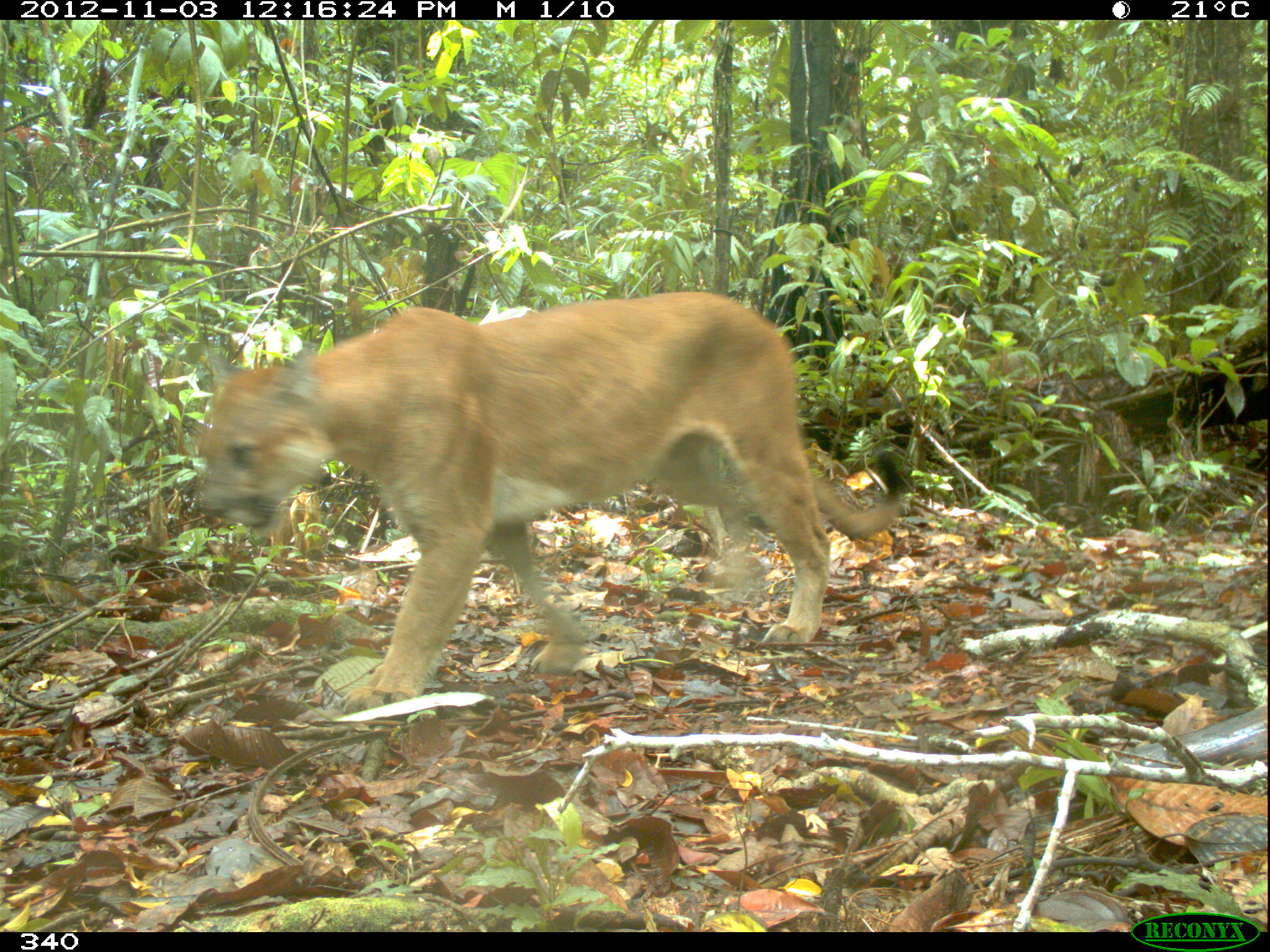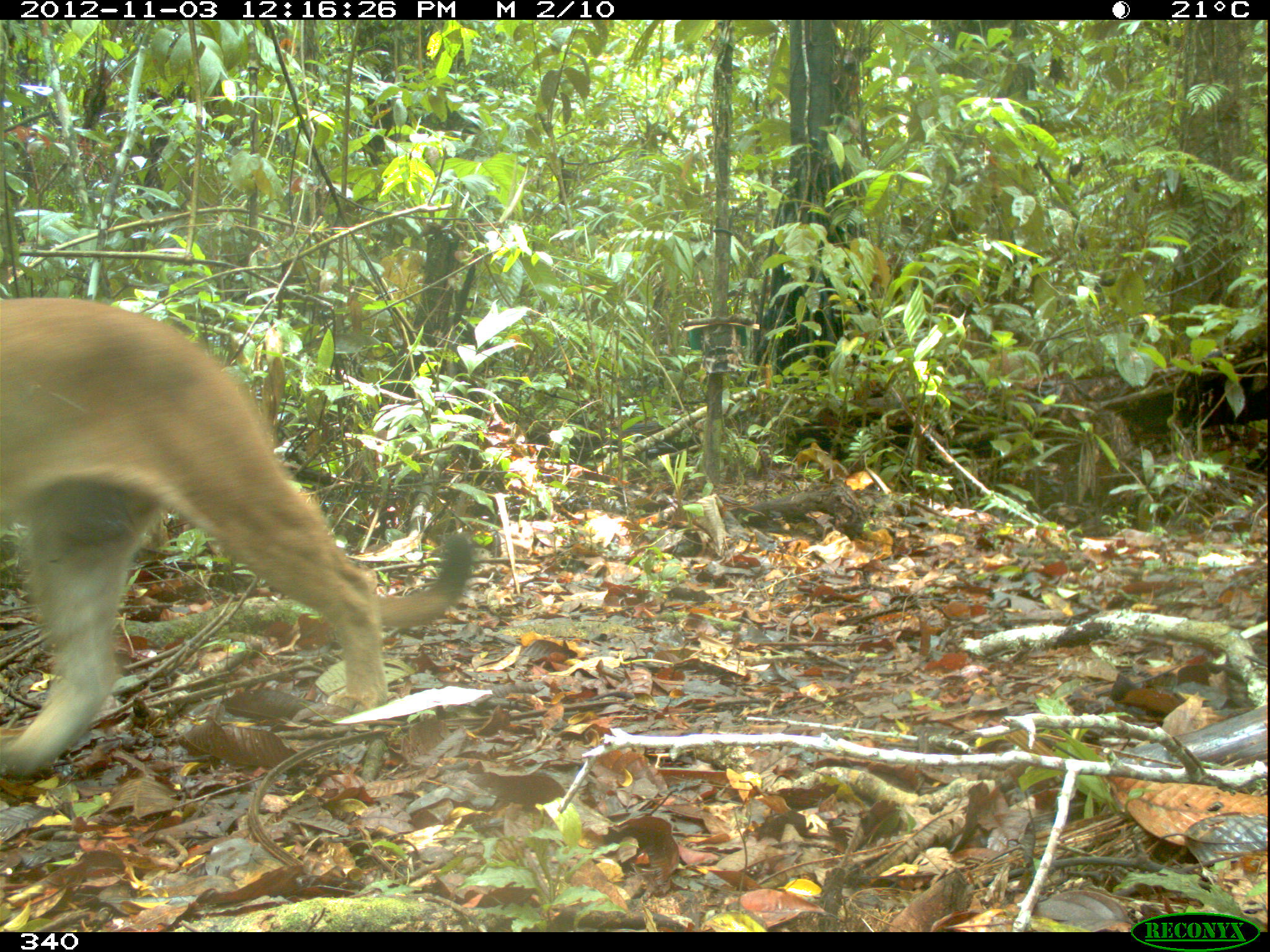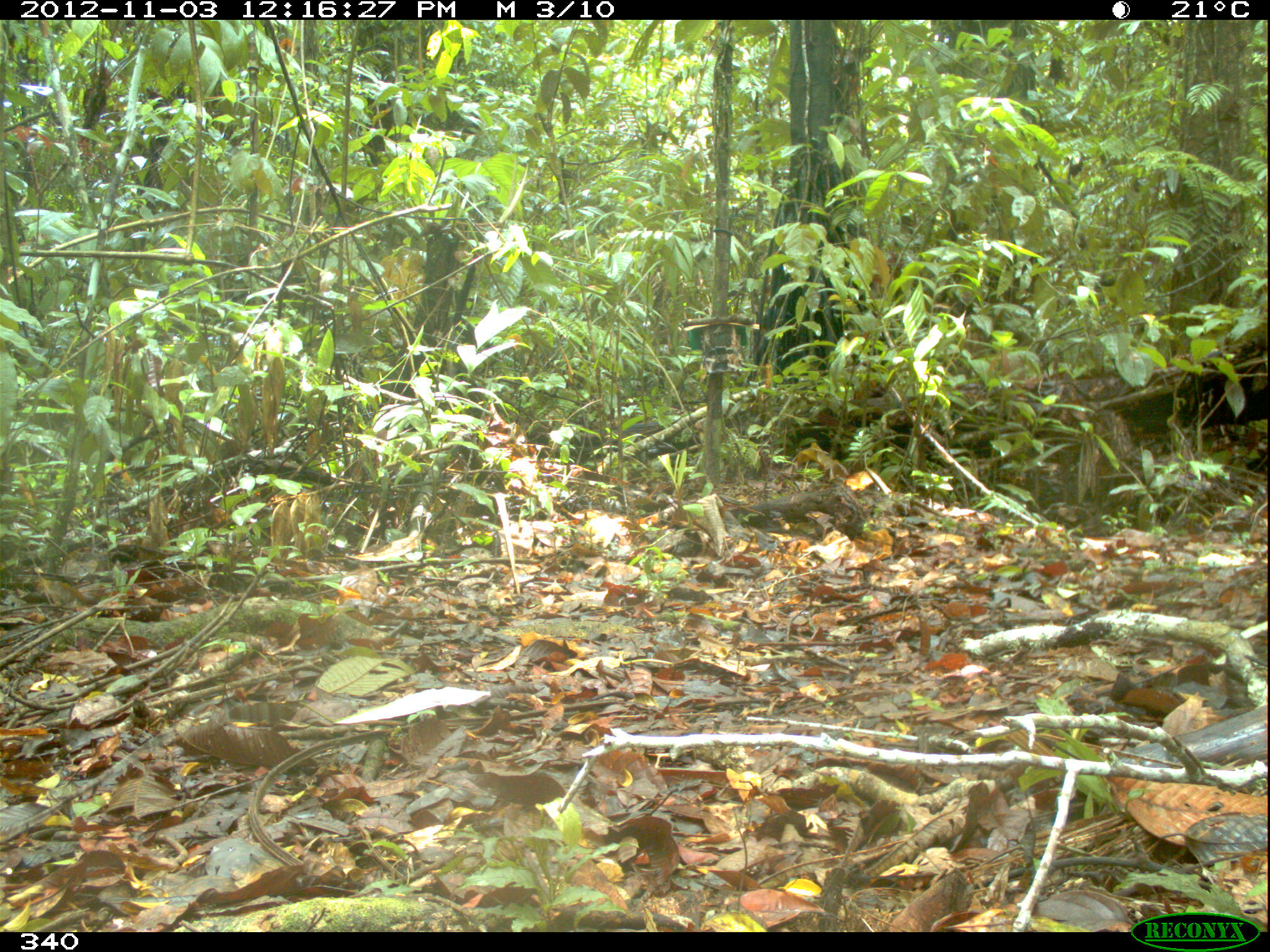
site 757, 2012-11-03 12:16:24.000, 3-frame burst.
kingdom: Animalia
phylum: Chordata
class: Mammalia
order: Carnivora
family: Felidae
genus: Puma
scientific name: Puma concolor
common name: mountain lion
Puma concolor (mountain lion).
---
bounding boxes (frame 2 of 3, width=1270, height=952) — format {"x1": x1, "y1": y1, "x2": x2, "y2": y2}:
puma concolor: {"x1": 0, "y1": 296, "x2": 474, "y2": 779}